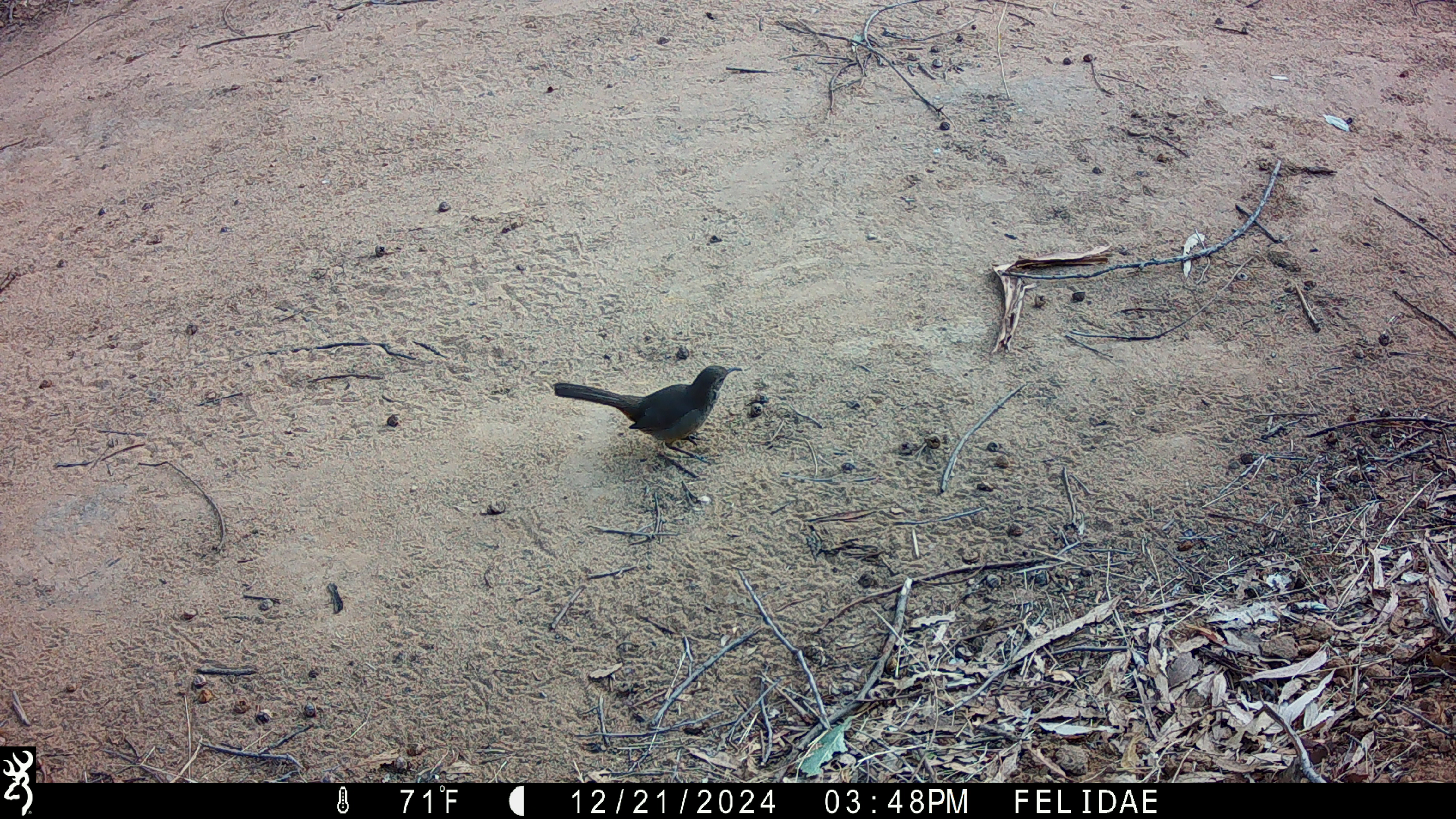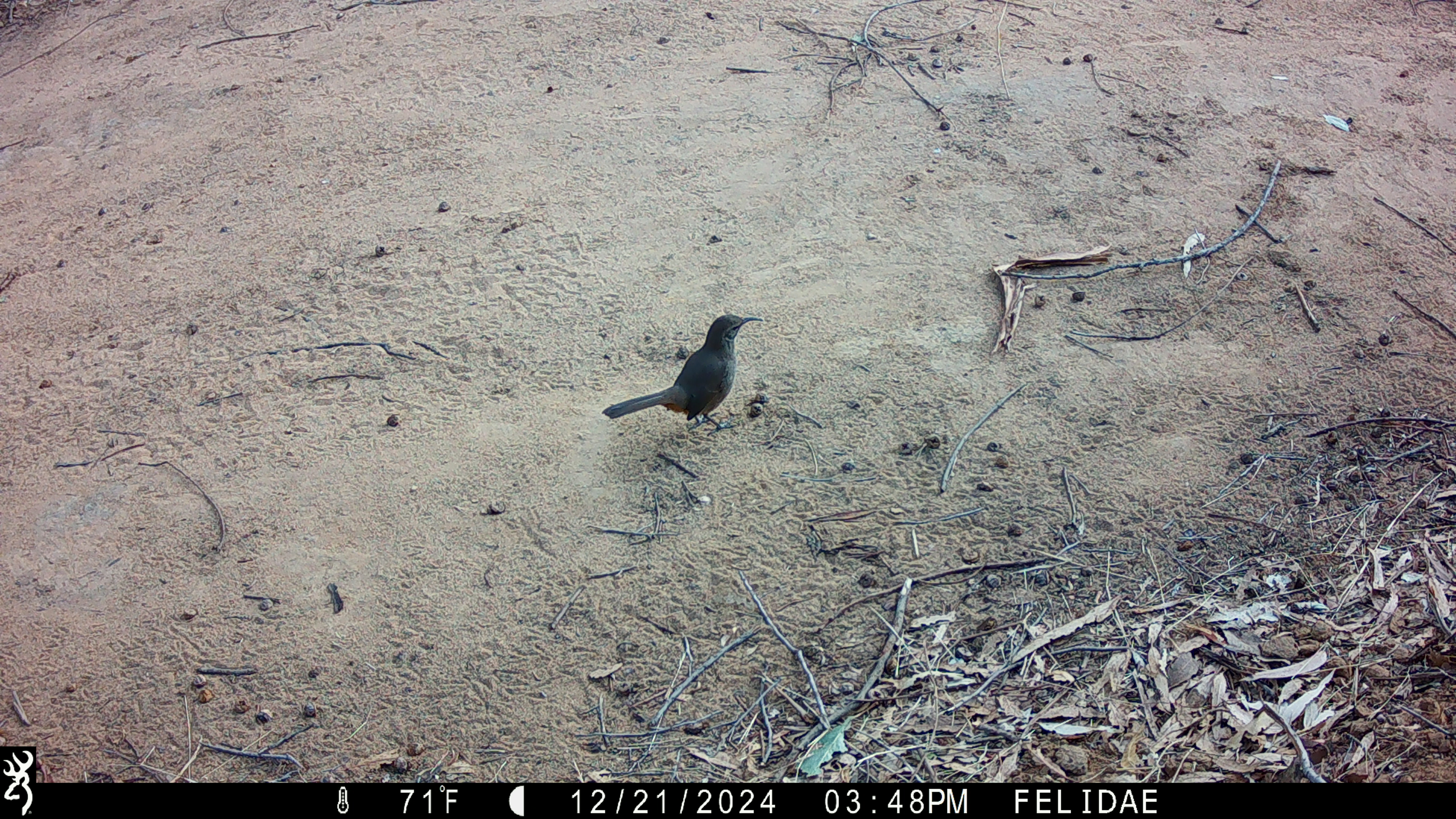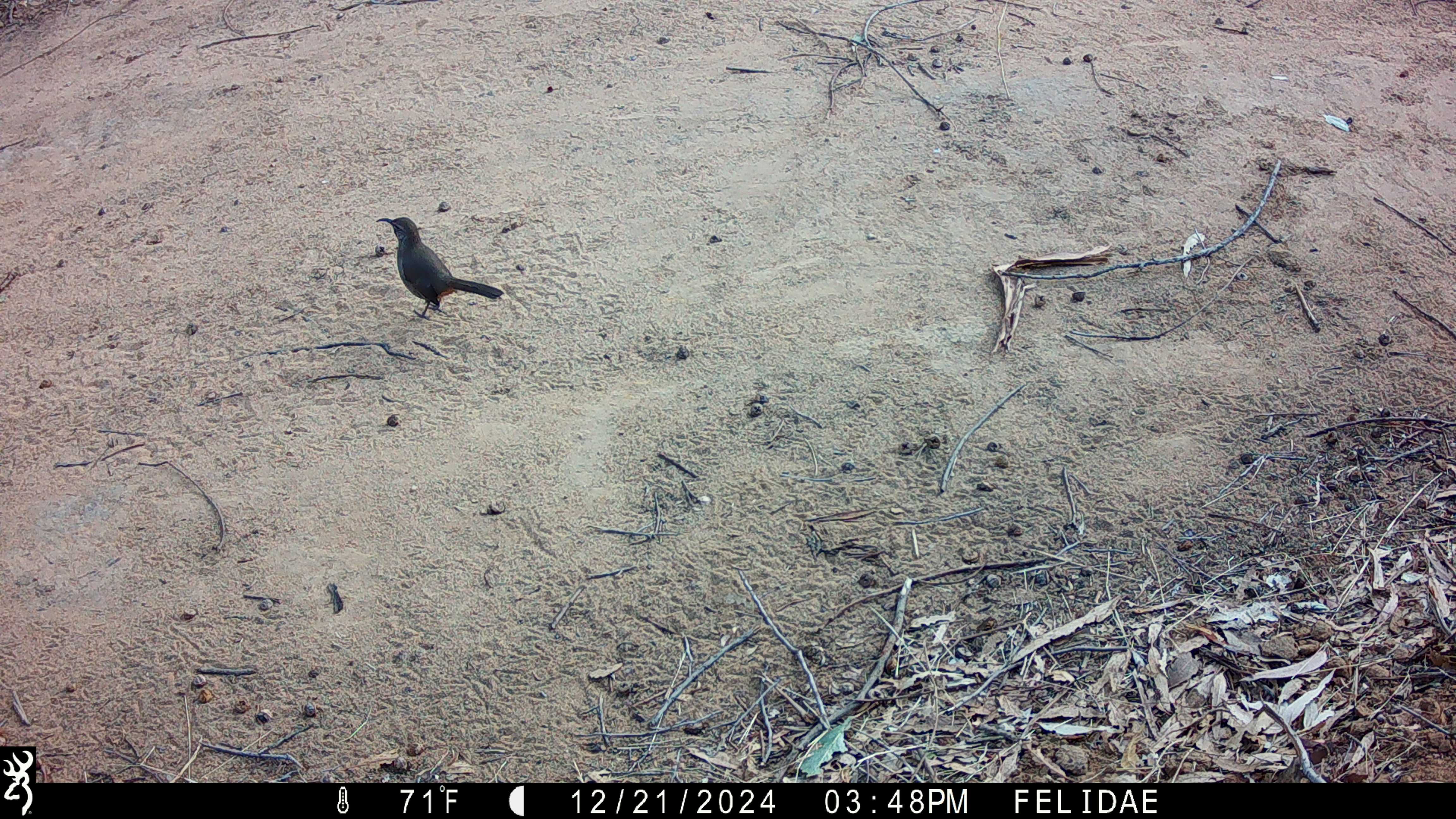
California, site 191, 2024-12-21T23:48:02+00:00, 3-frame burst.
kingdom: Animalia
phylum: Chordata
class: Aves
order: Passeriformes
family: Mimidae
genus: Toxostoma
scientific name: Toxostoma redivivum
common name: california thrasher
California thrasher (Toxostoma redivivum).